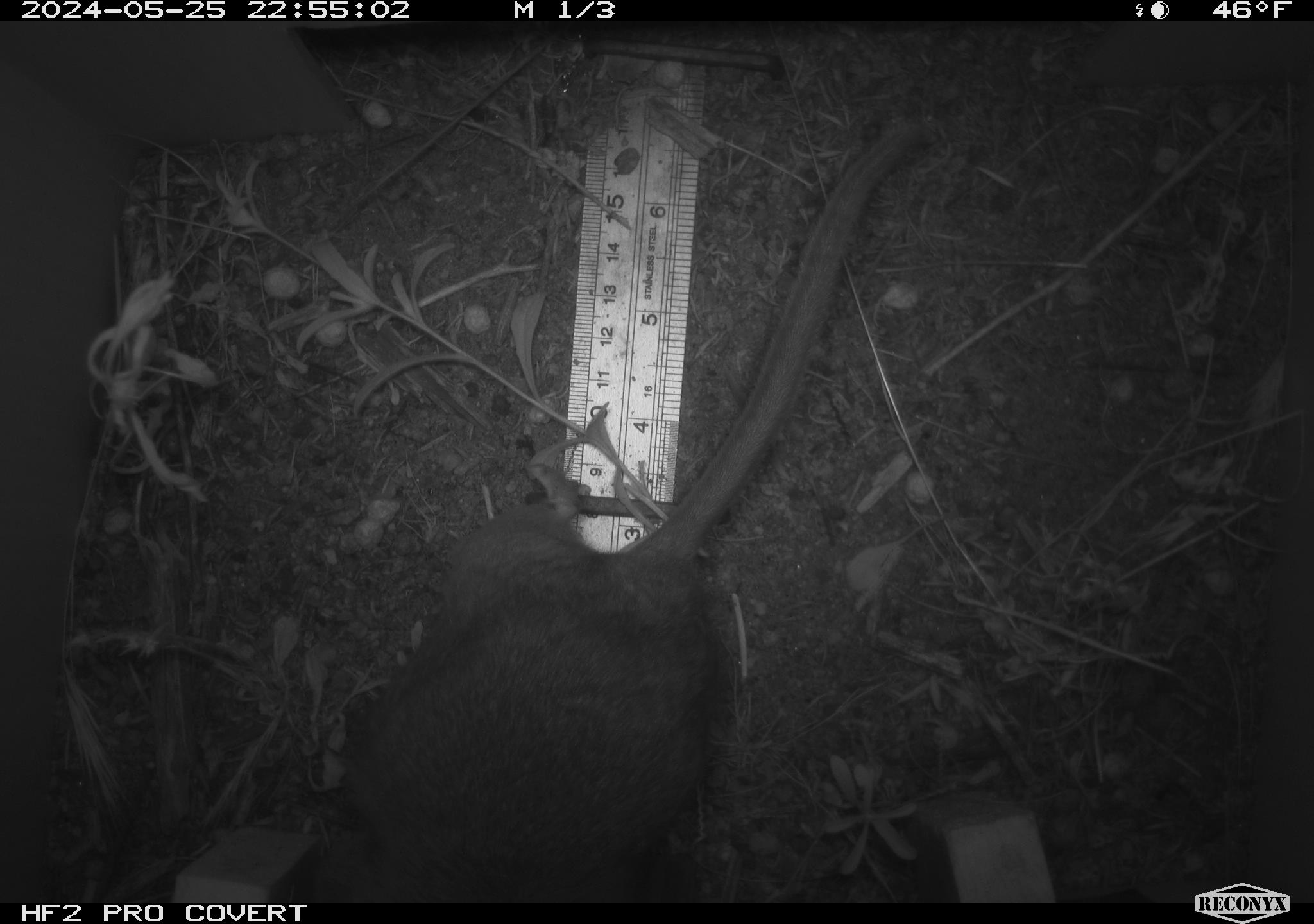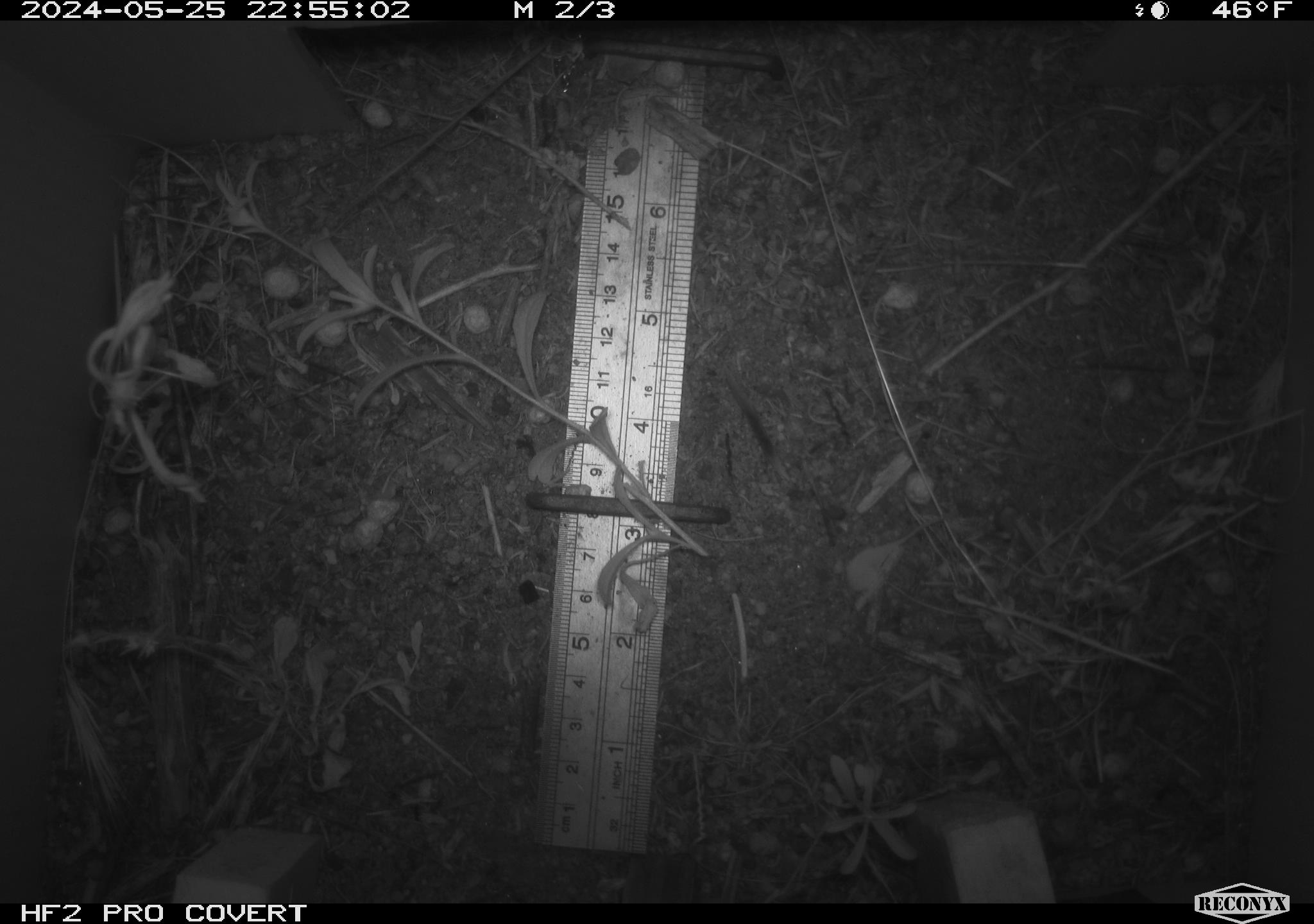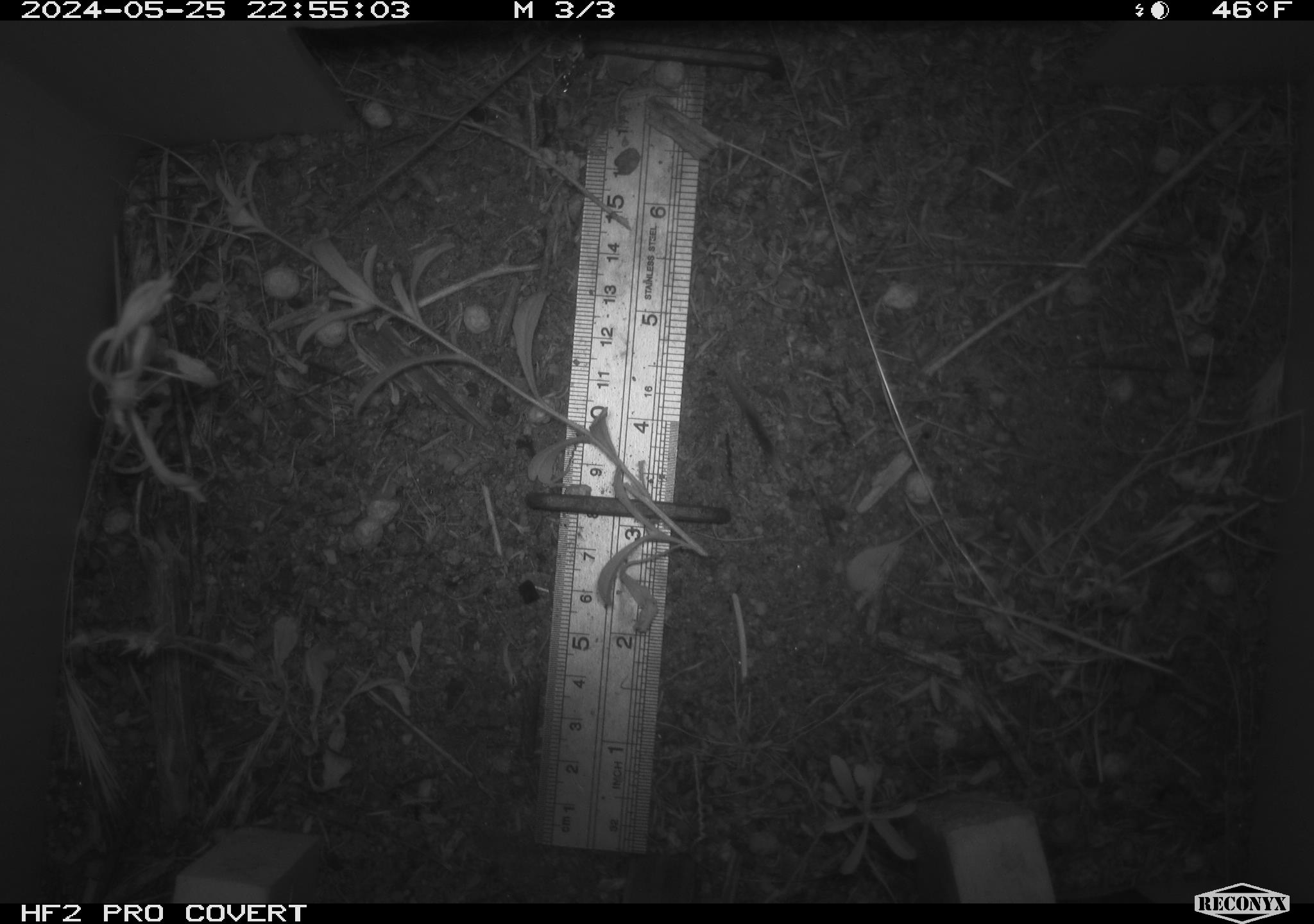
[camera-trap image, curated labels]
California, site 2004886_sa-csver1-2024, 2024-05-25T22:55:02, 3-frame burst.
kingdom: Animalia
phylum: Chordata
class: Mammalia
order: Rodentia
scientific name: Rodentia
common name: rodent